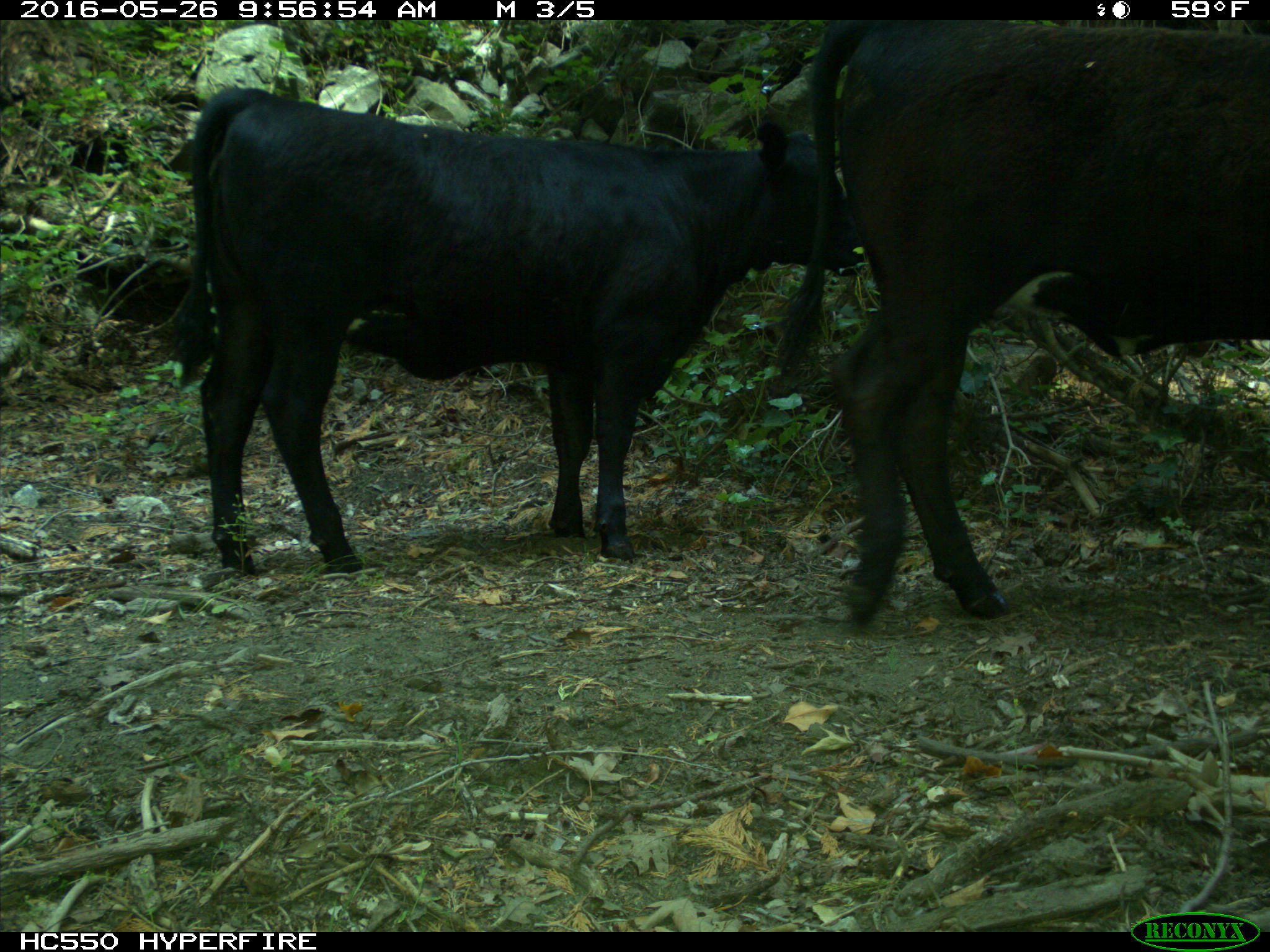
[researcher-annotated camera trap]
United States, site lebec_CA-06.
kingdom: Animalia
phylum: Chordata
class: Mammalia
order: Artiodactyla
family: Bovidae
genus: Bos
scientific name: Bos taurus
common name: domestic cow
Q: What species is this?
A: Bos taurus (domestic cow).